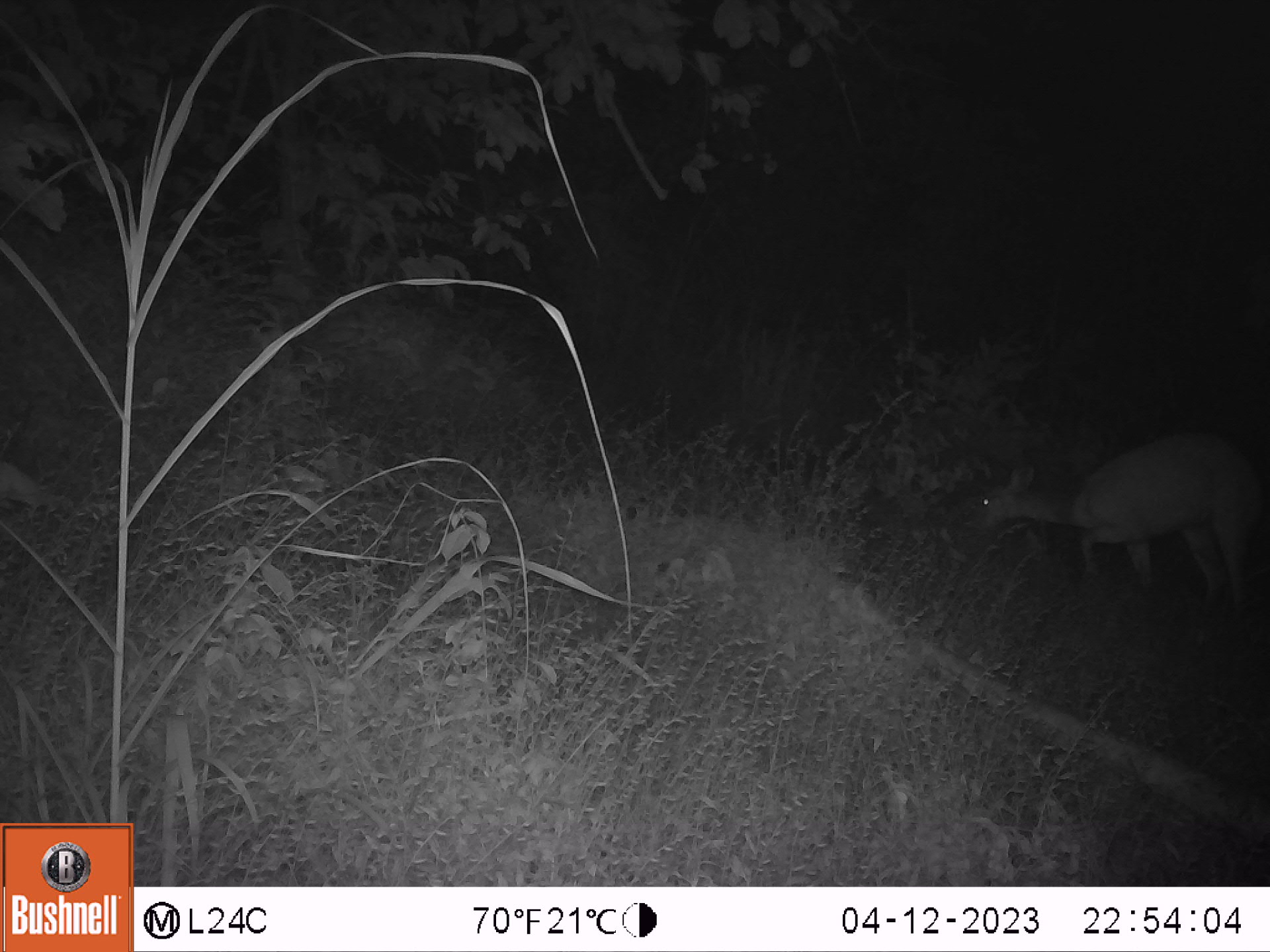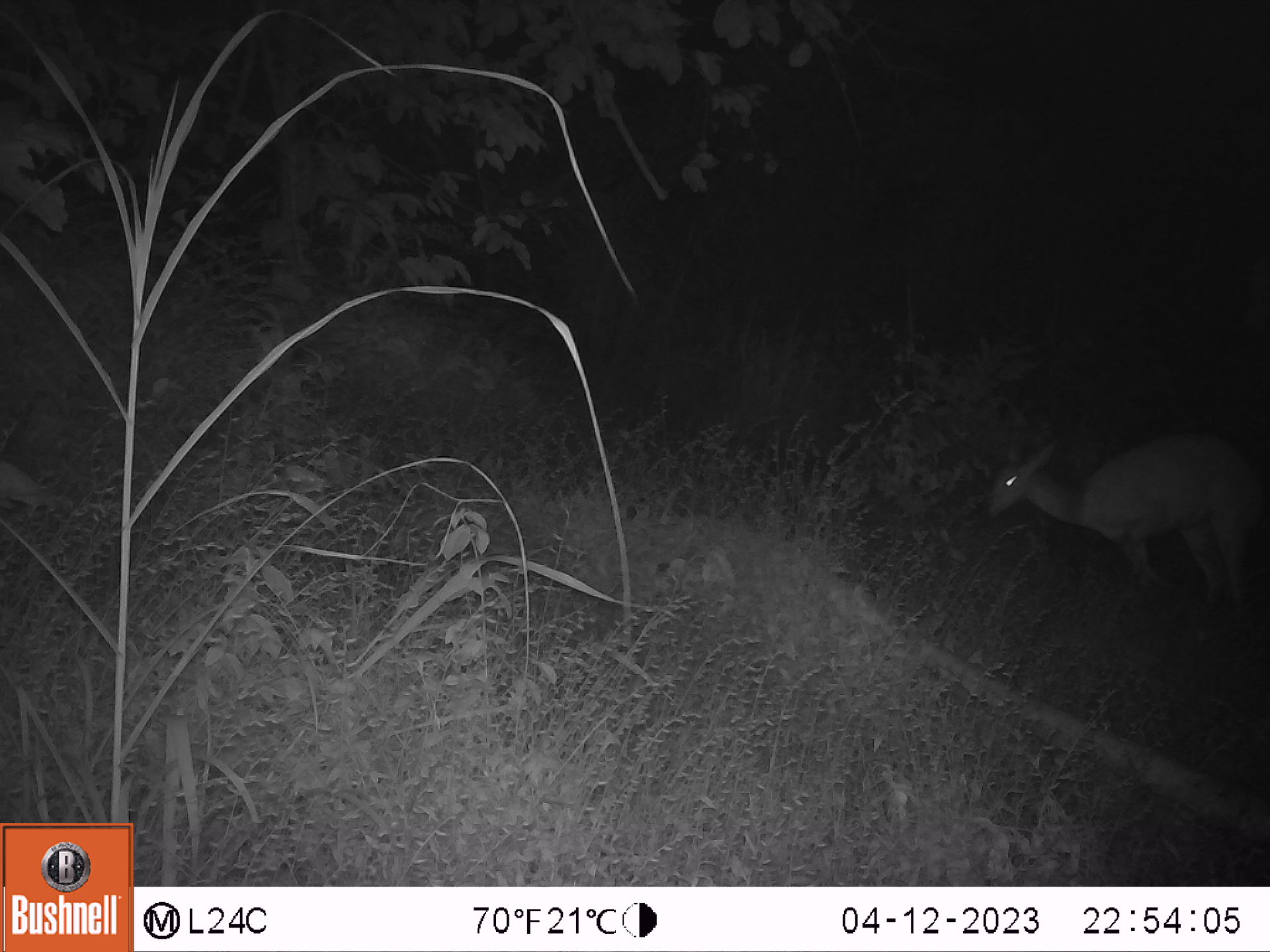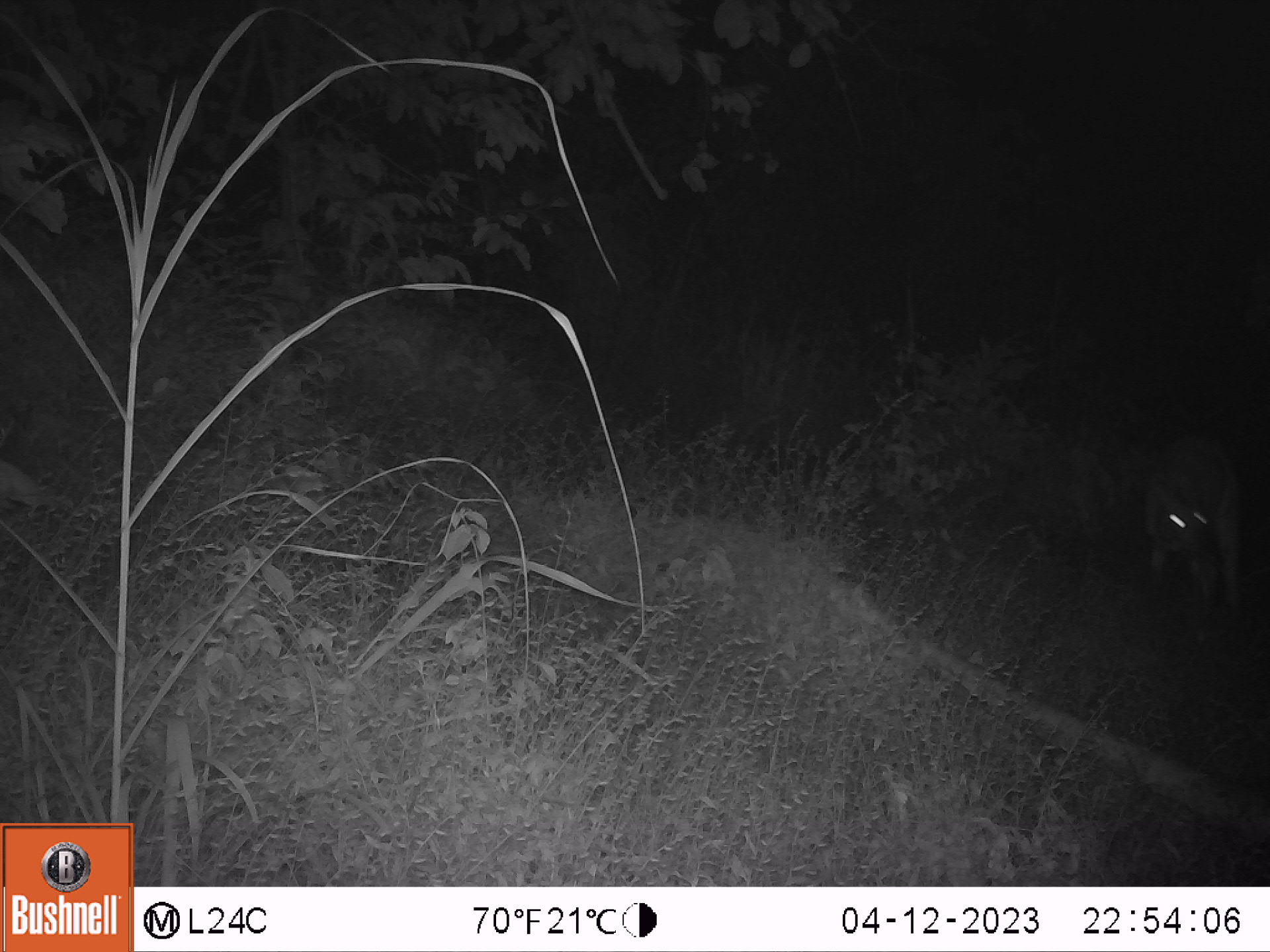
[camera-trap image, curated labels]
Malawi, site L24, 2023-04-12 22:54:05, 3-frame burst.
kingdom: Animalia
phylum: Chordata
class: Mammalia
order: Artiodactyla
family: Bovidae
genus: Tragelaphus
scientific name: Tragelaphus sylvaticus sylvaticus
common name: cape bushbuck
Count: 1.